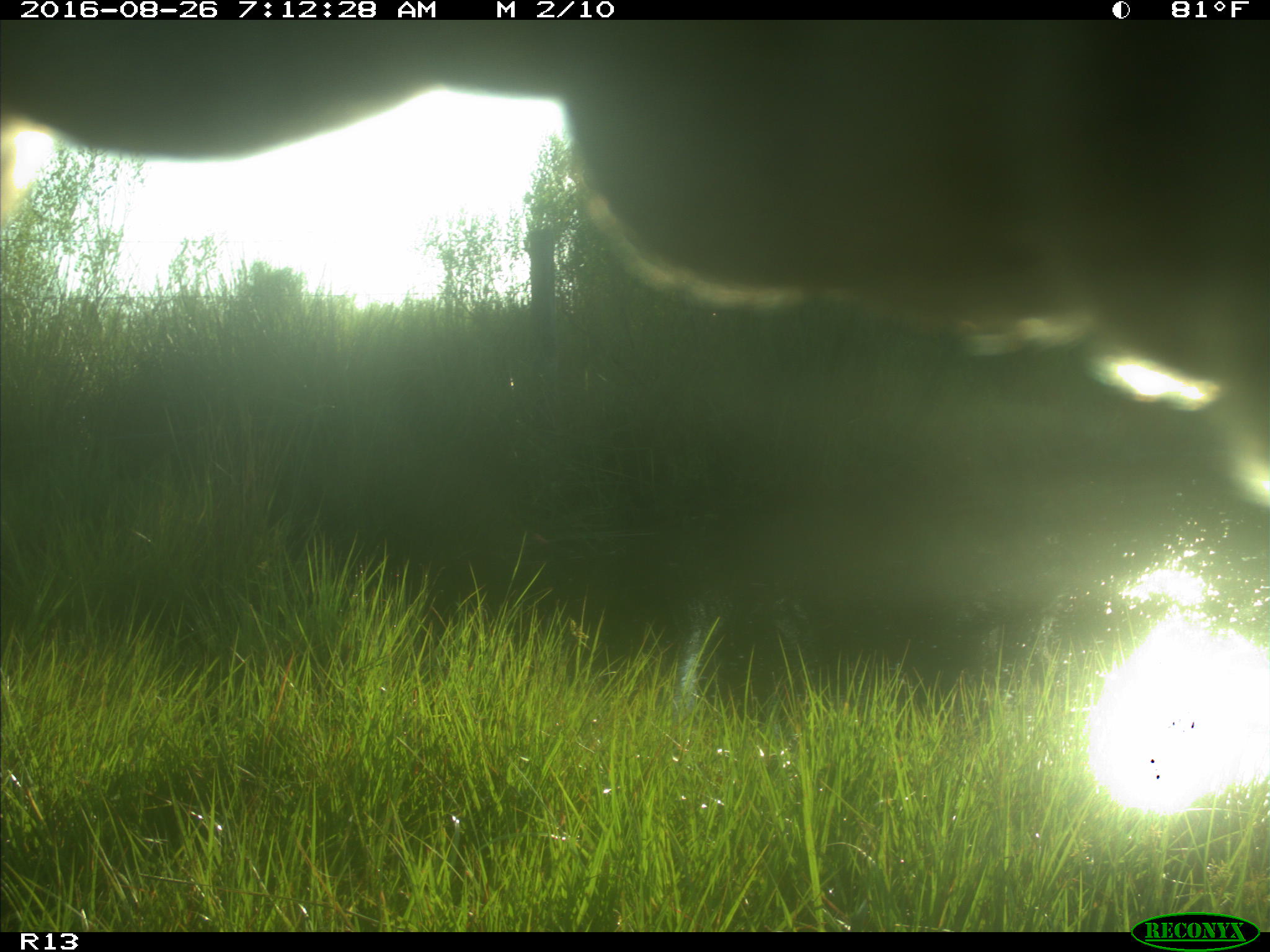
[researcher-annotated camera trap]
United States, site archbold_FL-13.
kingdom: Animalia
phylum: Chordata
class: Mammalia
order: Artiodactyla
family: Bovidae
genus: Bos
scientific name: Bos taurus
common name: domestic cow